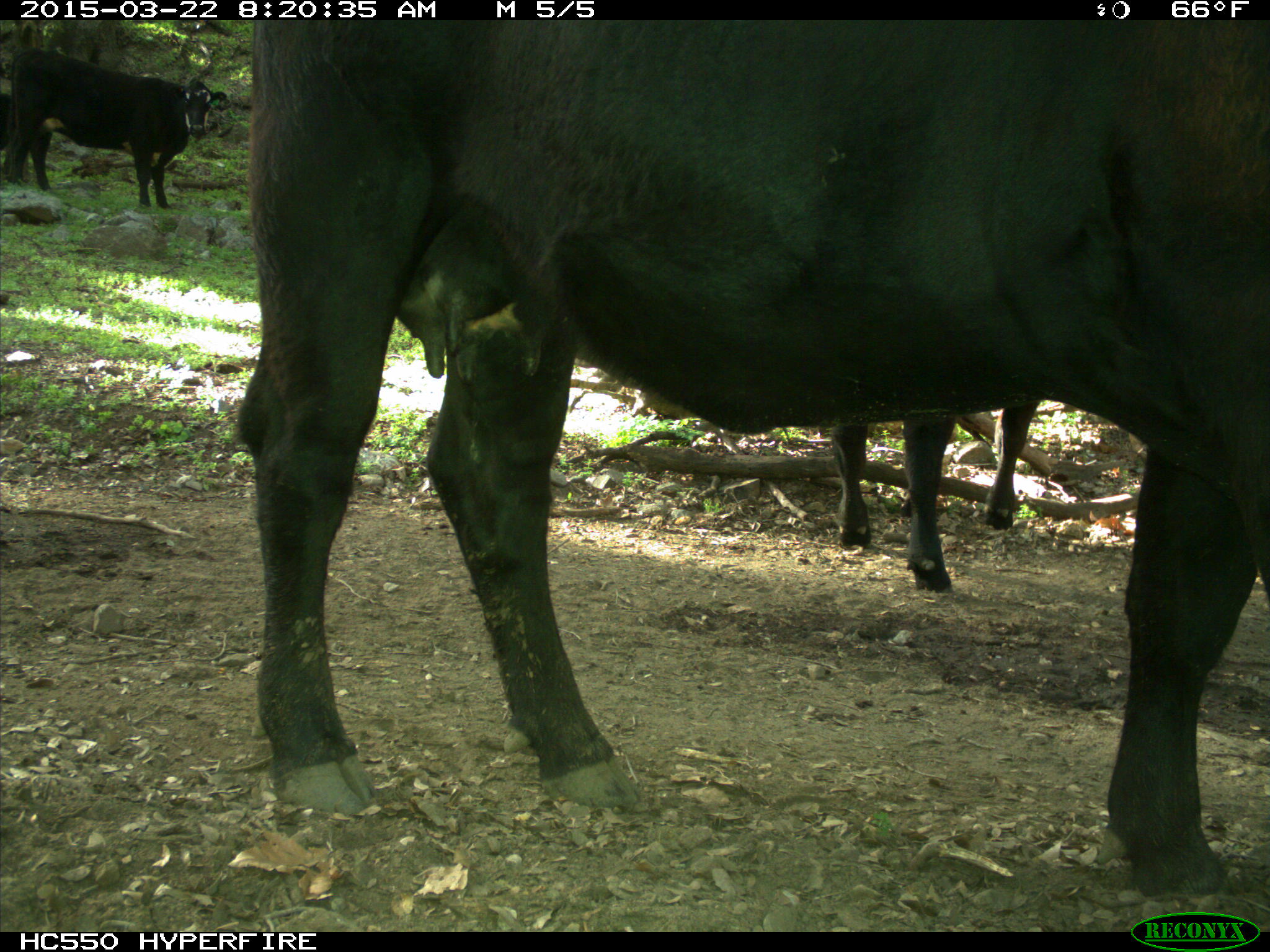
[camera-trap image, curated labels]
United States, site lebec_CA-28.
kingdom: Animalia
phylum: Chordata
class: Mammalia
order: Artiodactyla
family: Bovidae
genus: Bos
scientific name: Bos taurus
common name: domestic cow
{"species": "Bos taurus (domestic cow)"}